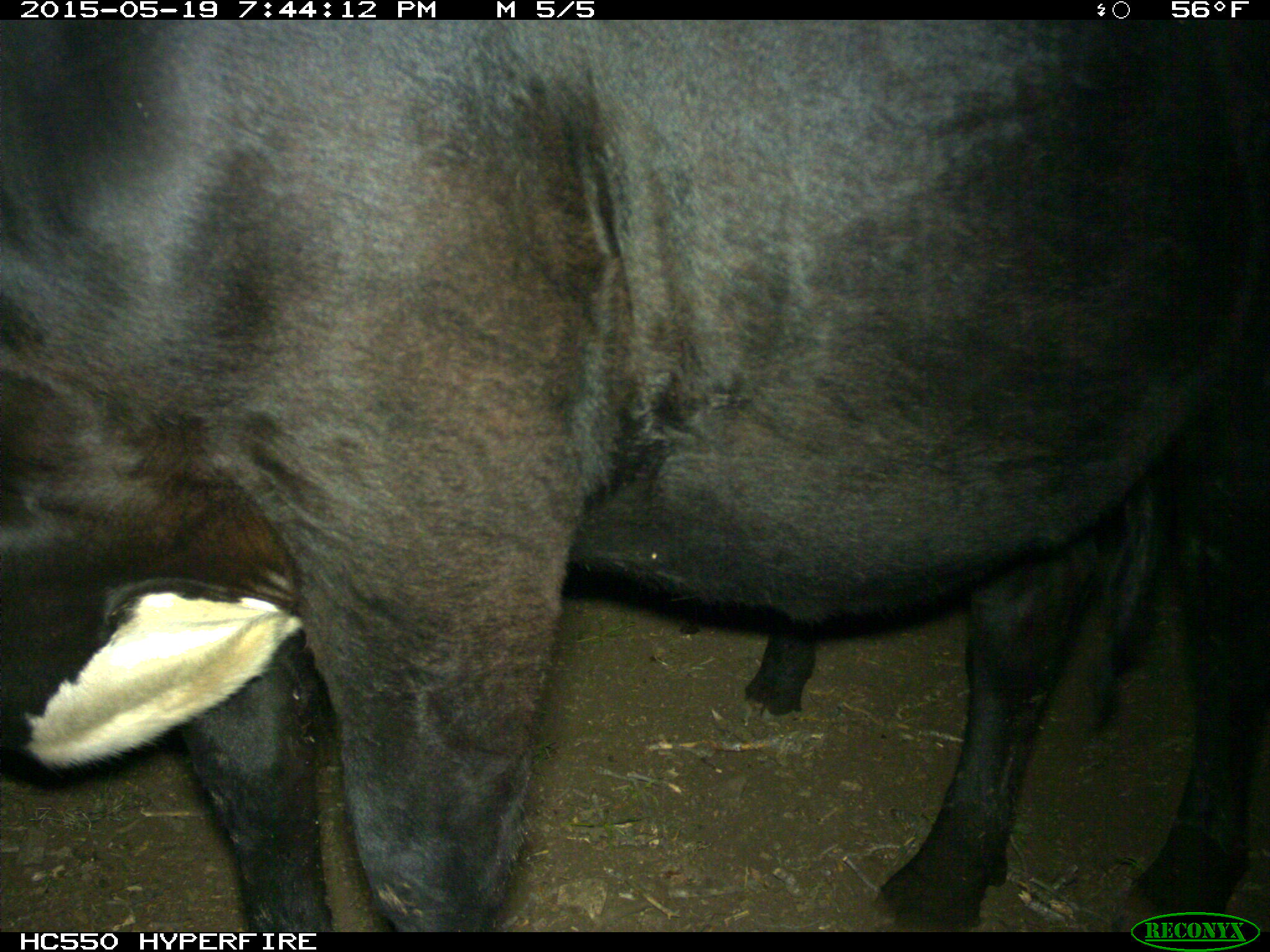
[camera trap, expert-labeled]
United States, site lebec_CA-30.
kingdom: Animalia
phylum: Chordata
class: Mammalia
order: Artiodactyla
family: Bovidae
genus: Bos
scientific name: Bos taurus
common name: domestic cow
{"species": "Bos taurus (domestic cow)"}